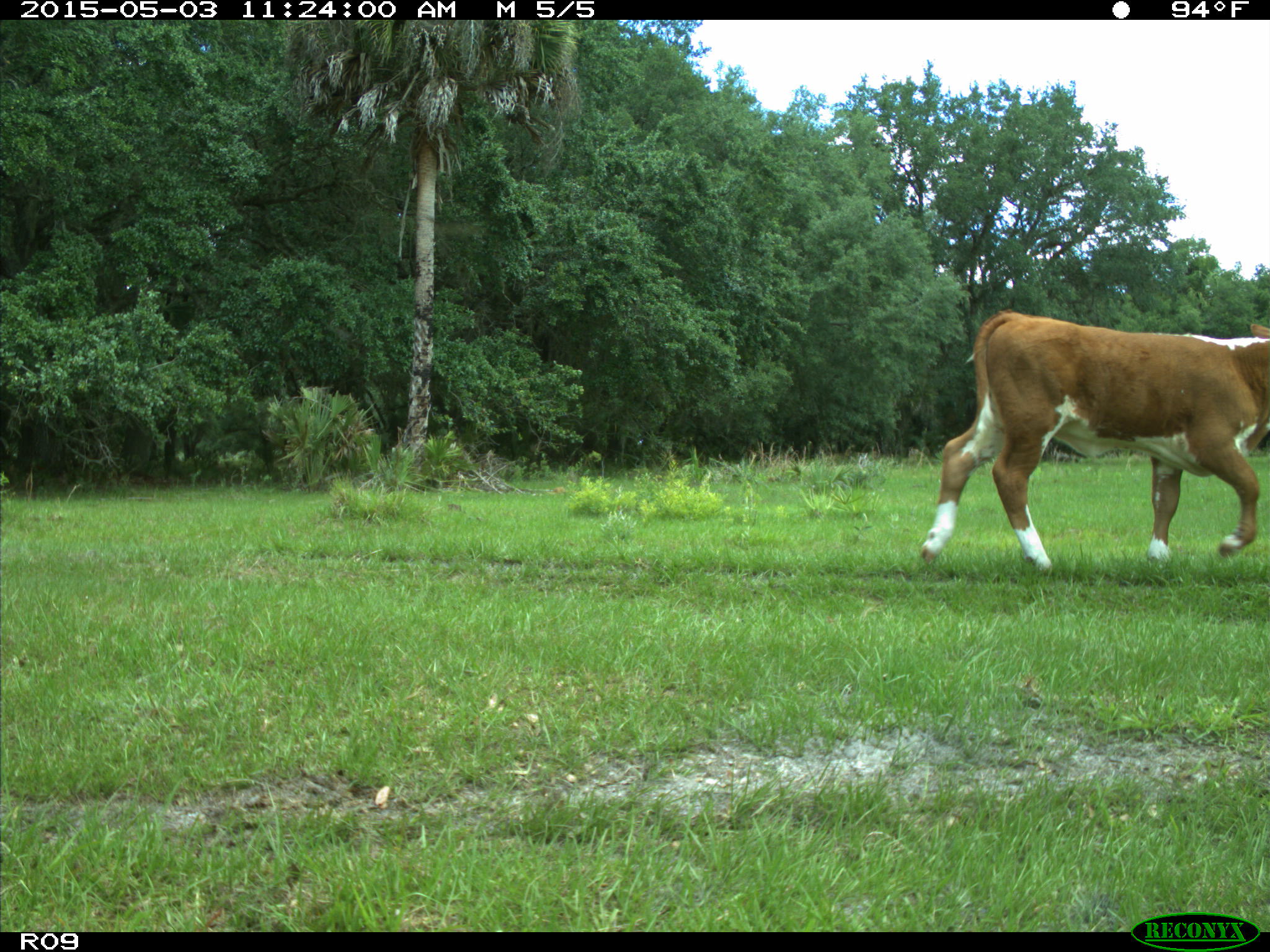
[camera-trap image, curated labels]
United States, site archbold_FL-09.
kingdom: Animalia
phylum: Chordata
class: Mammalia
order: Artiodactyla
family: Bovidae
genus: Bos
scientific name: Bos taurus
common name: domestic cow